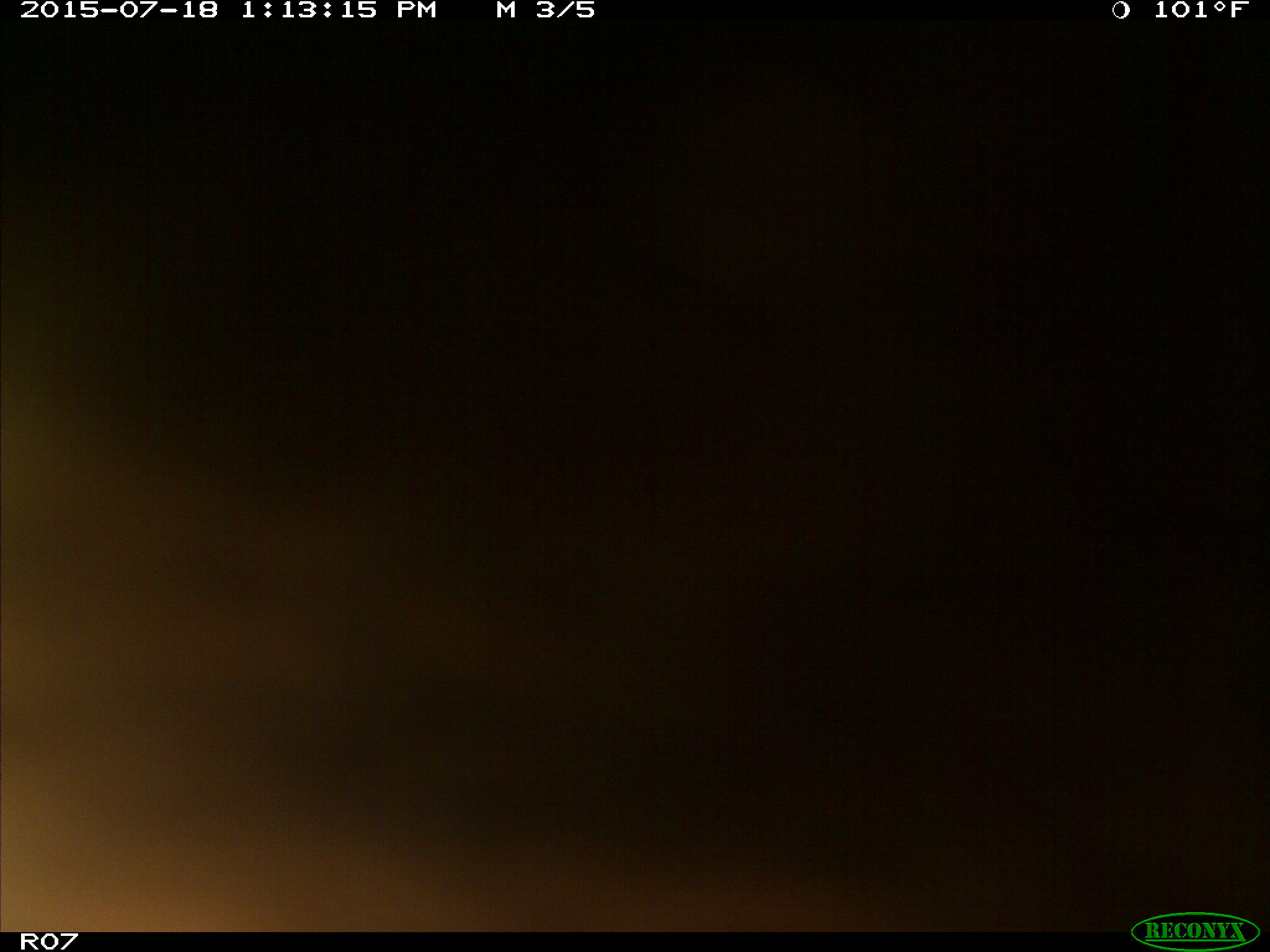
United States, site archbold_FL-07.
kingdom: Animalia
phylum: Chordata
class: Mammalia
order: Artiodactyla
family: Bovidae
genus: Bos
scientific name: Bos taurus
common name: domestic cow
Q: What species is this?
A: Bos taurus (domestic cow).